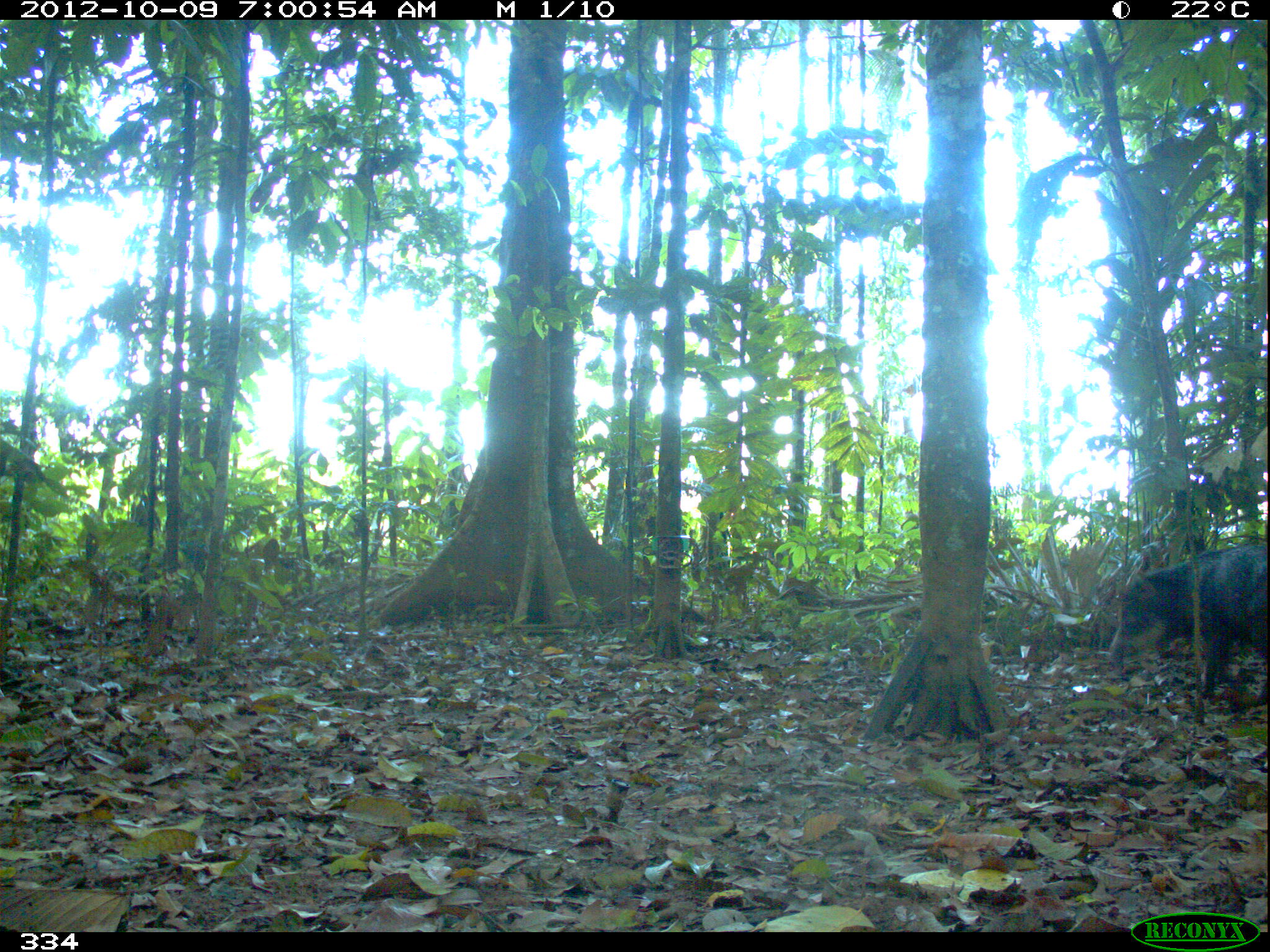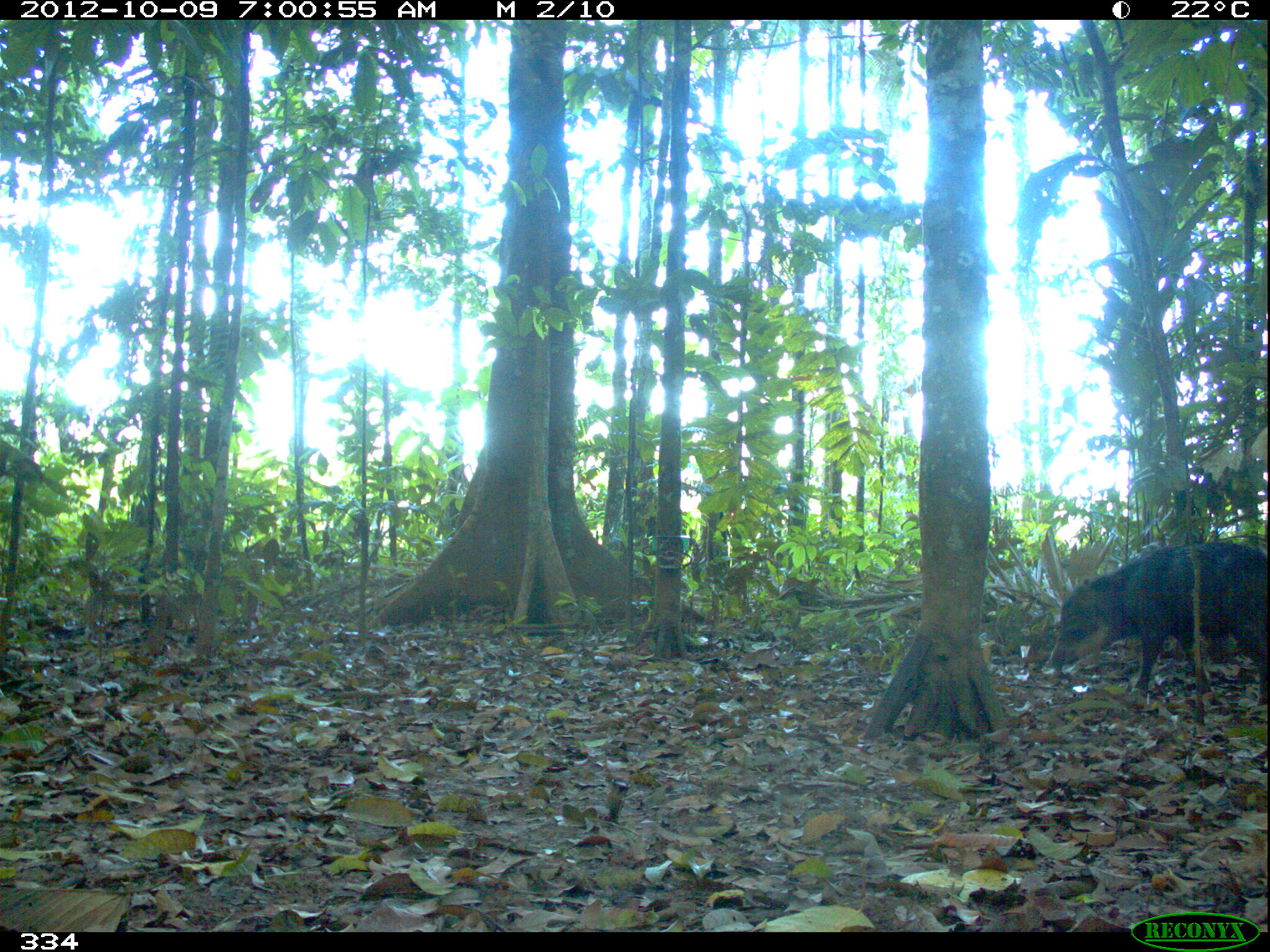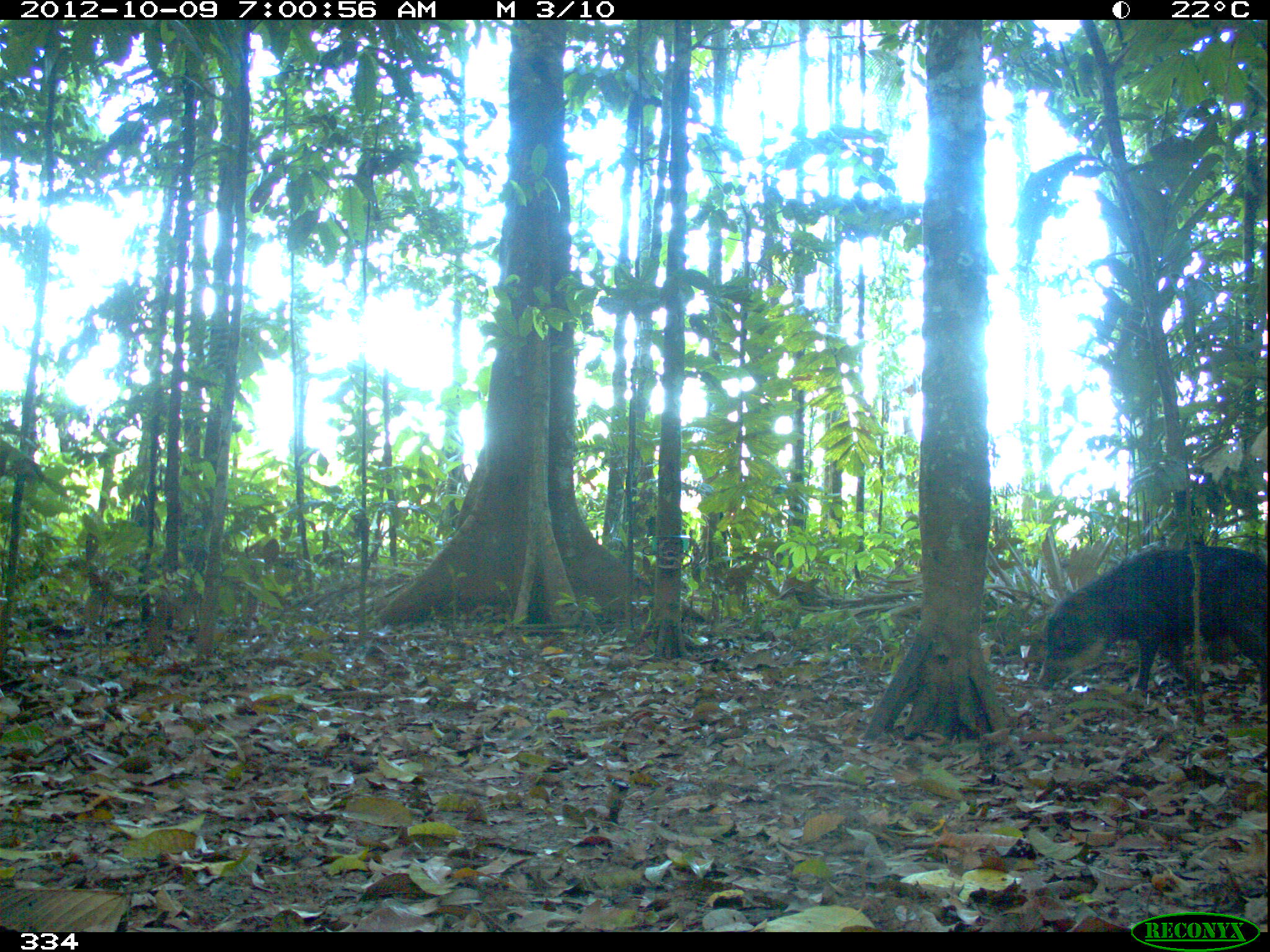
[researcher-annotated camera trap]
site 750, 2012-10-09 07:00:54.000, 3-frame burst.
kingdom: Animalia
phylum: Chordata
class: Mammalia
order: Artiodactyla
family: Tayassuidae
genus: Tayassu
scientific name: Tayassu pecari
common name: white-lipped peccary